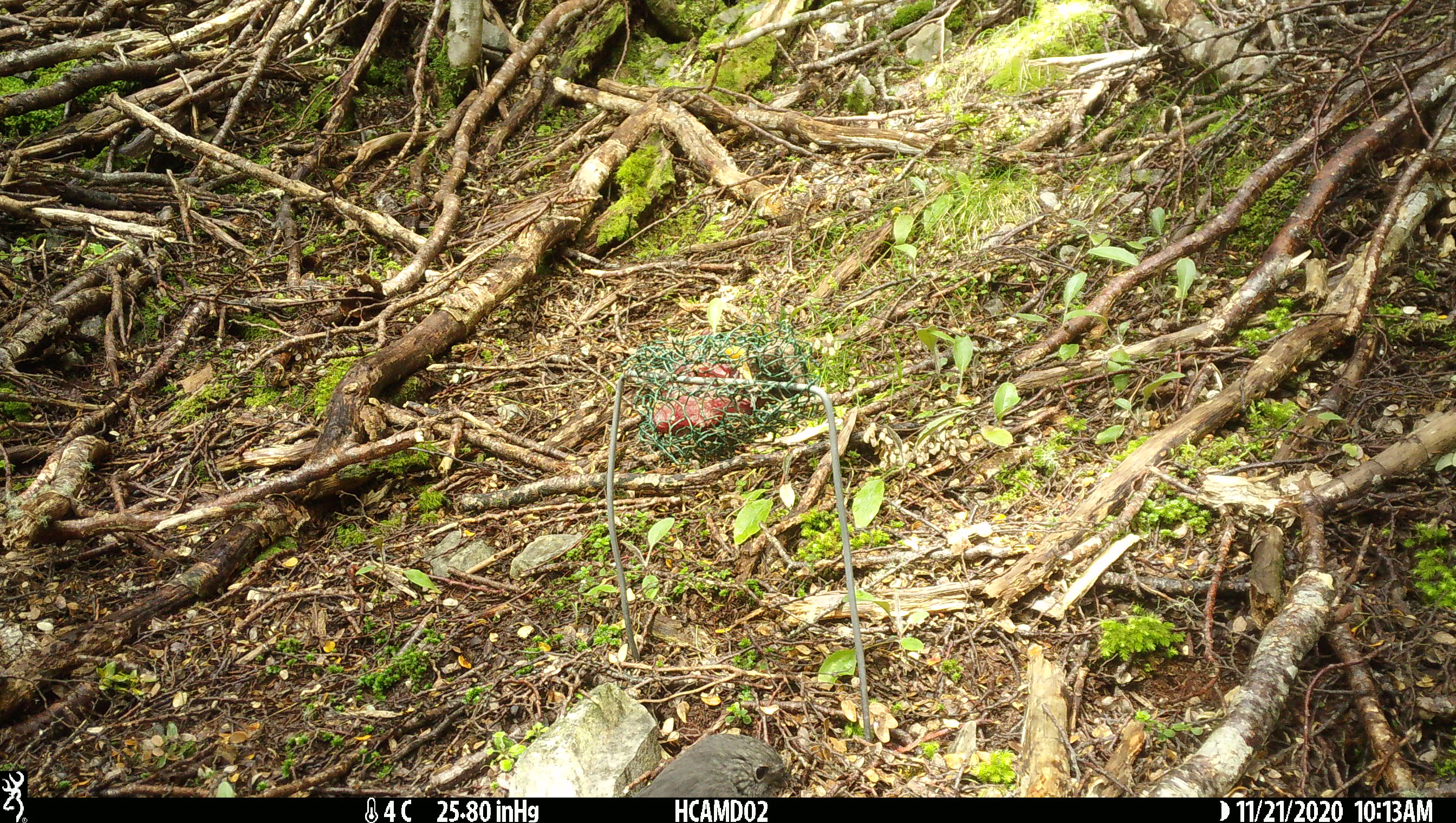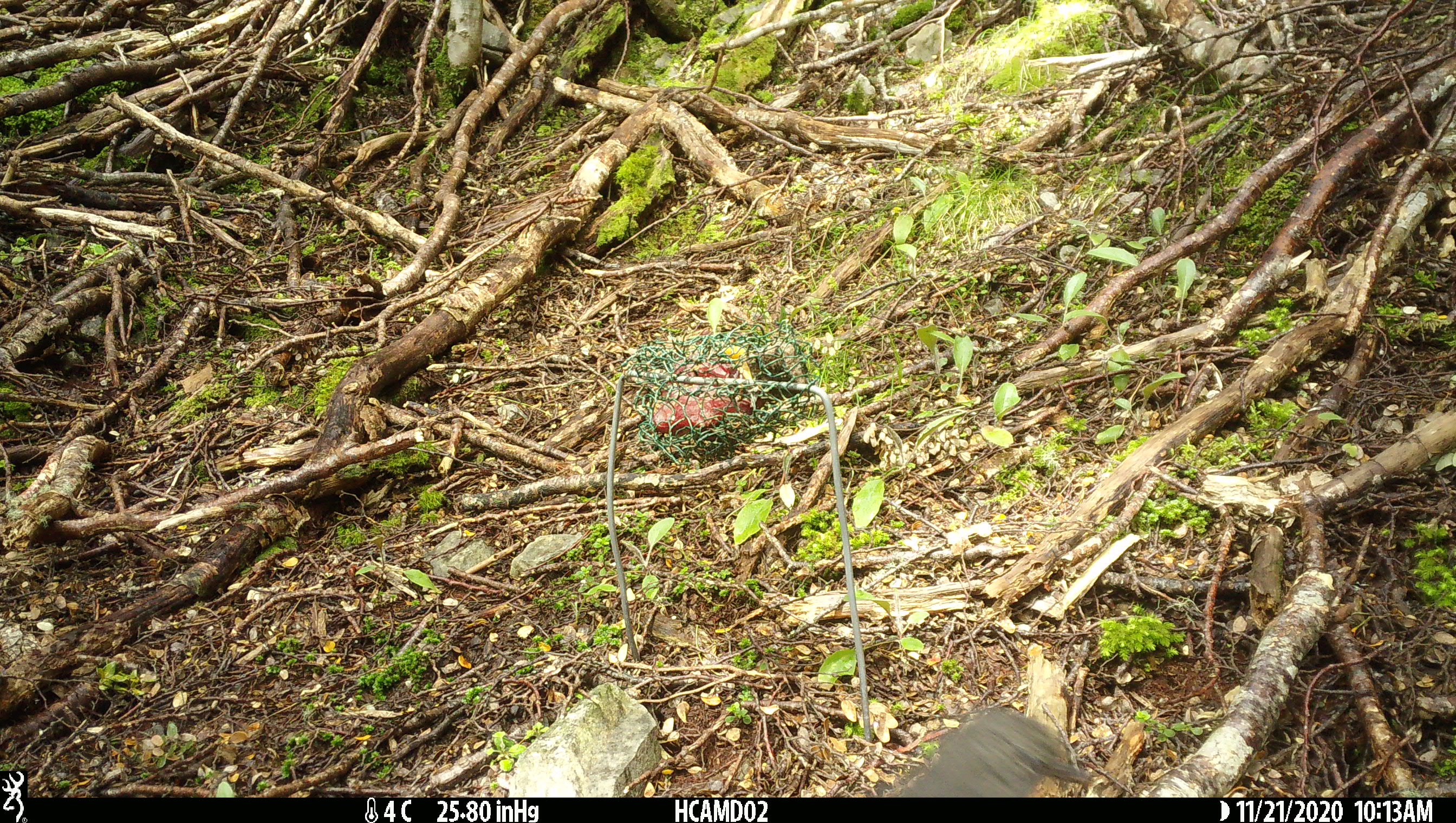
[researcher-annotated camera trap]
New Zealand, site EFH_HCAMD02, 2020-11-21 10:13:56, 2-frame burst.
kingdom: Animalia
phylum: Chordata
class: Aves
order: Passeriformes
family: Petroicidae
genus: Petroica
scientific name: Petroica australis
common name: new zealand robin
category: robin